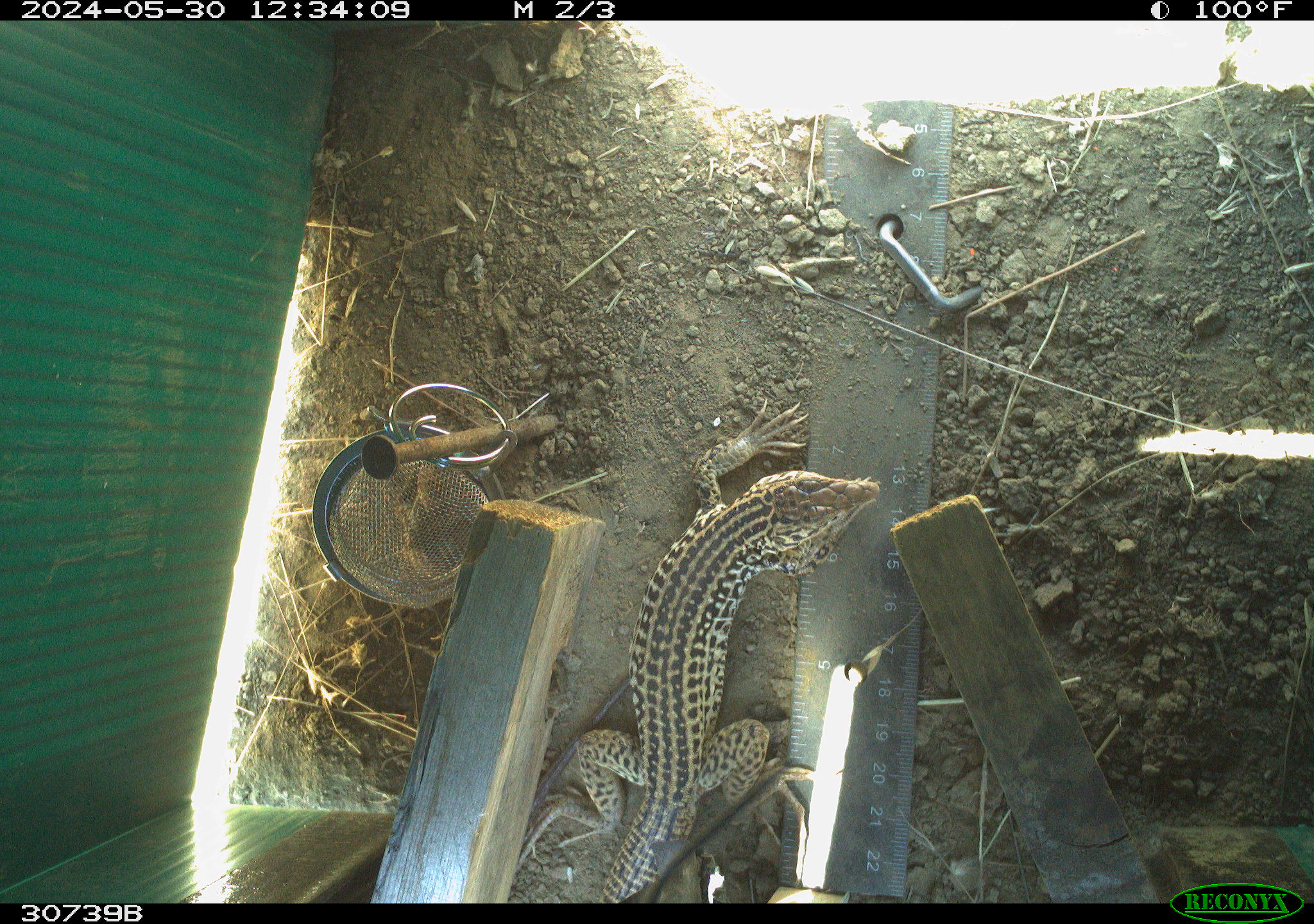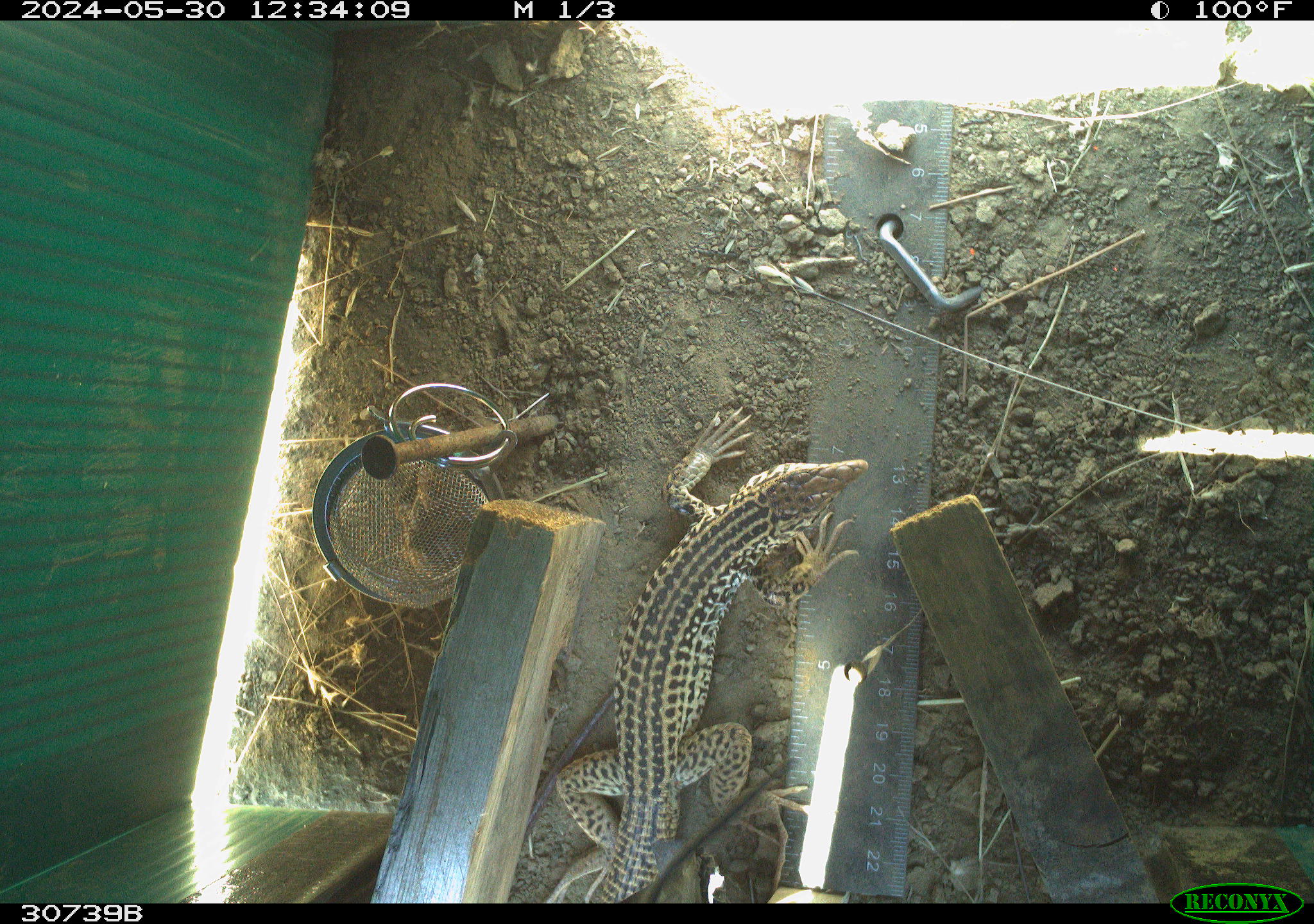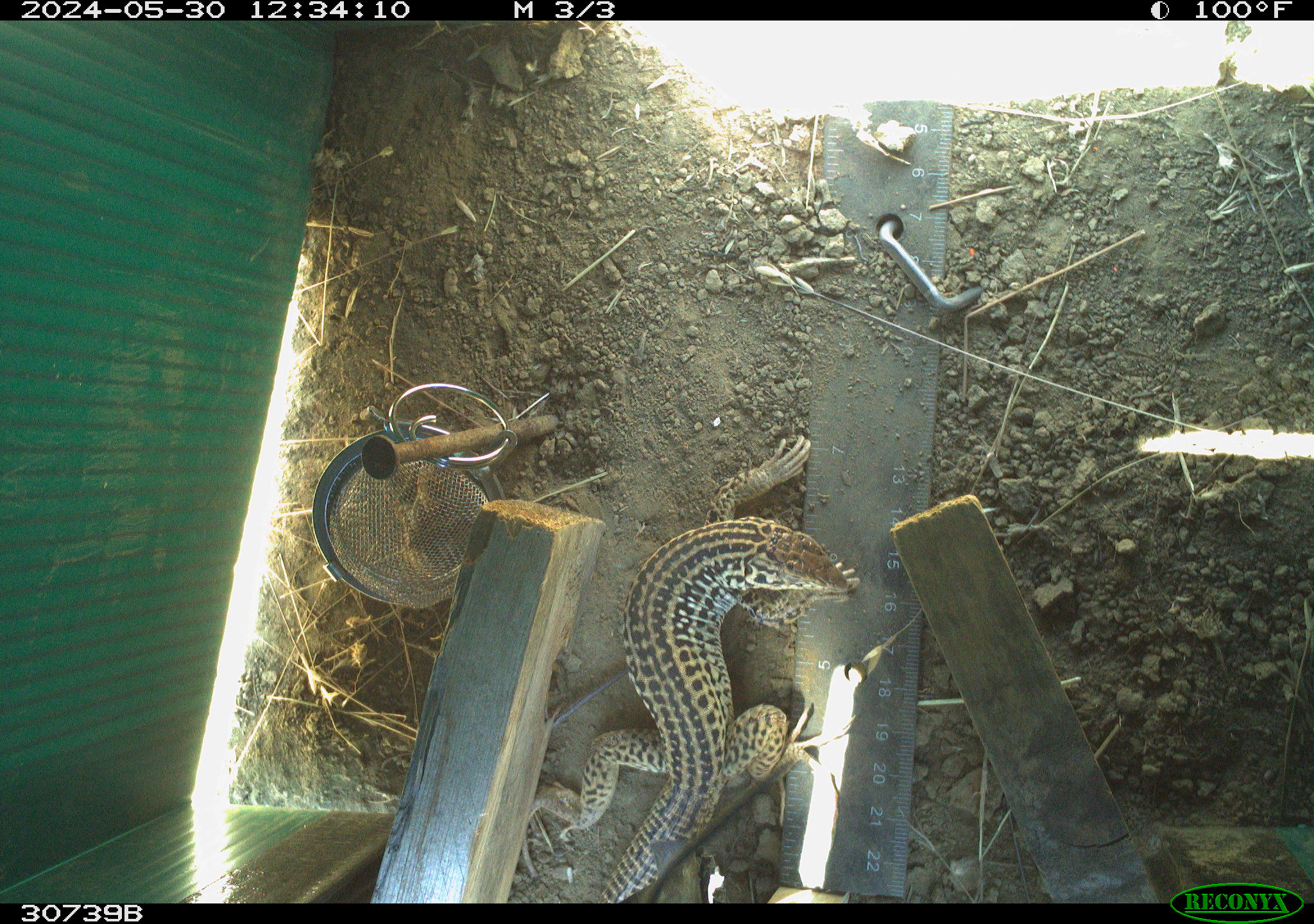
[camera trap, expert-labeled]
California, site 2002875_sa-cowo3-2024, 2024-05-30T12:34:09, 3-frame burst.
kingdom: Animalia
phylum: Chordata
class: Reptilia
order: Squamata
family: Teiidae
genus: Aspidoscelis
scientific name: Aspidoscelis tigris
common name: western whiptail